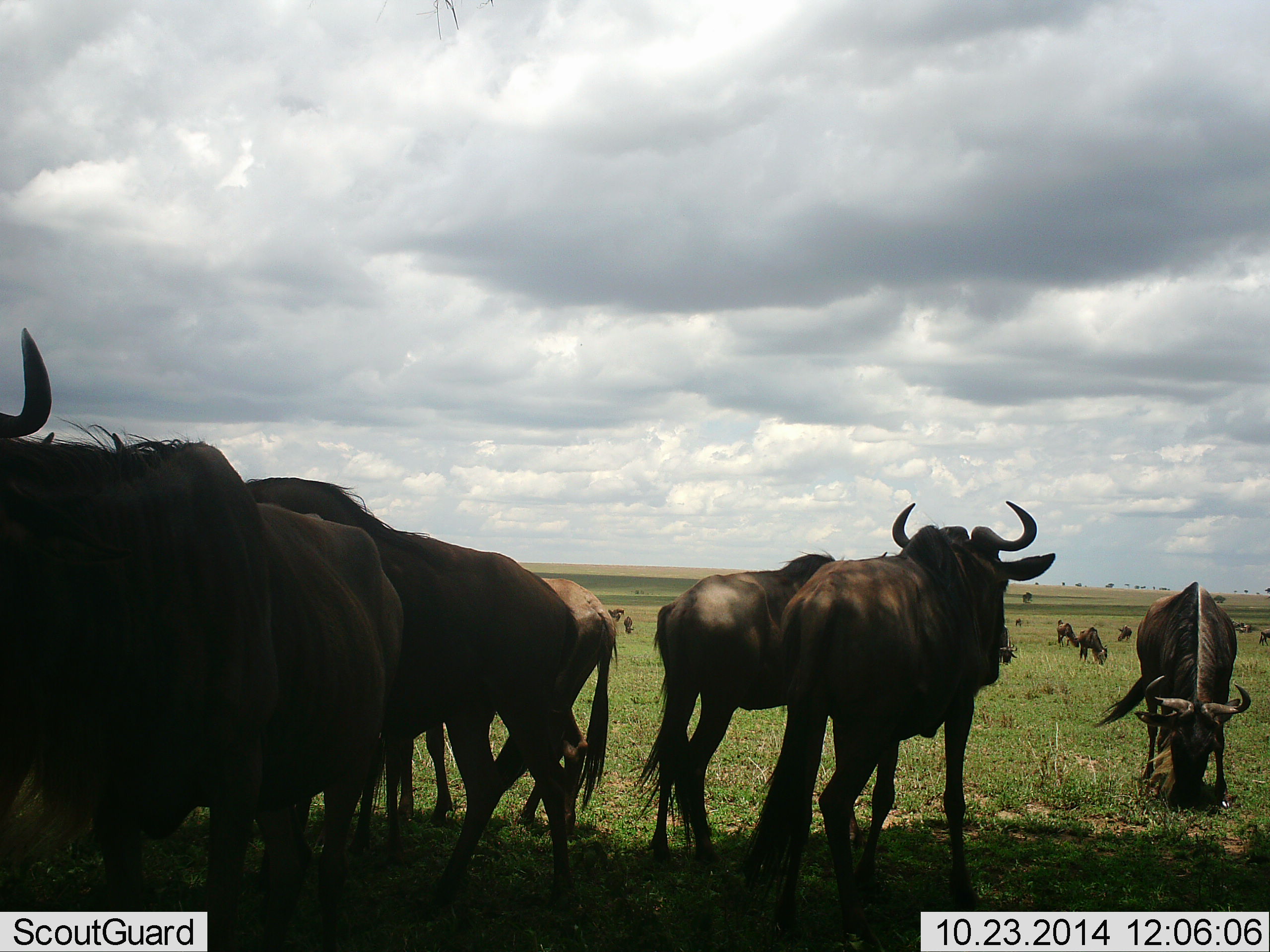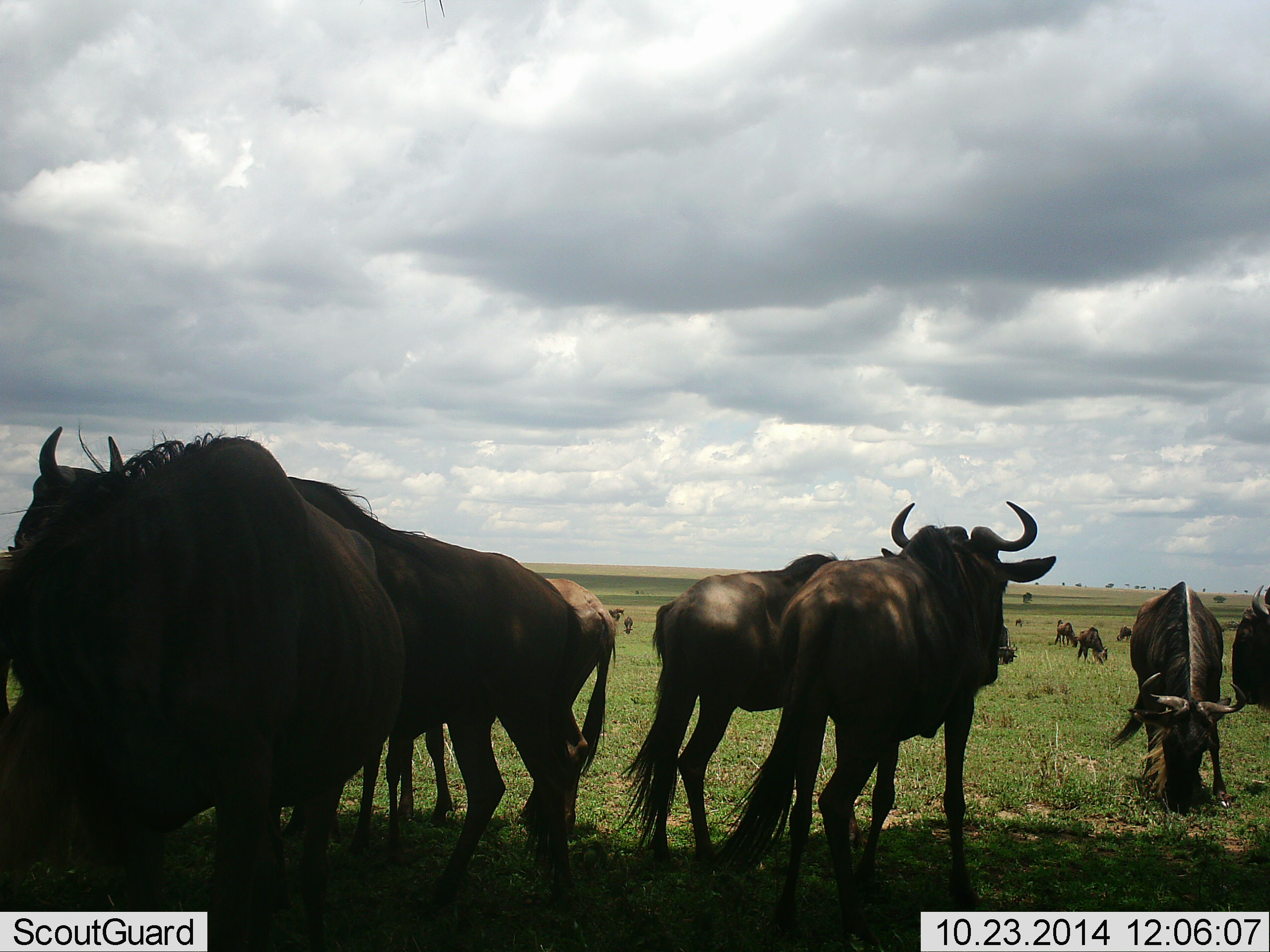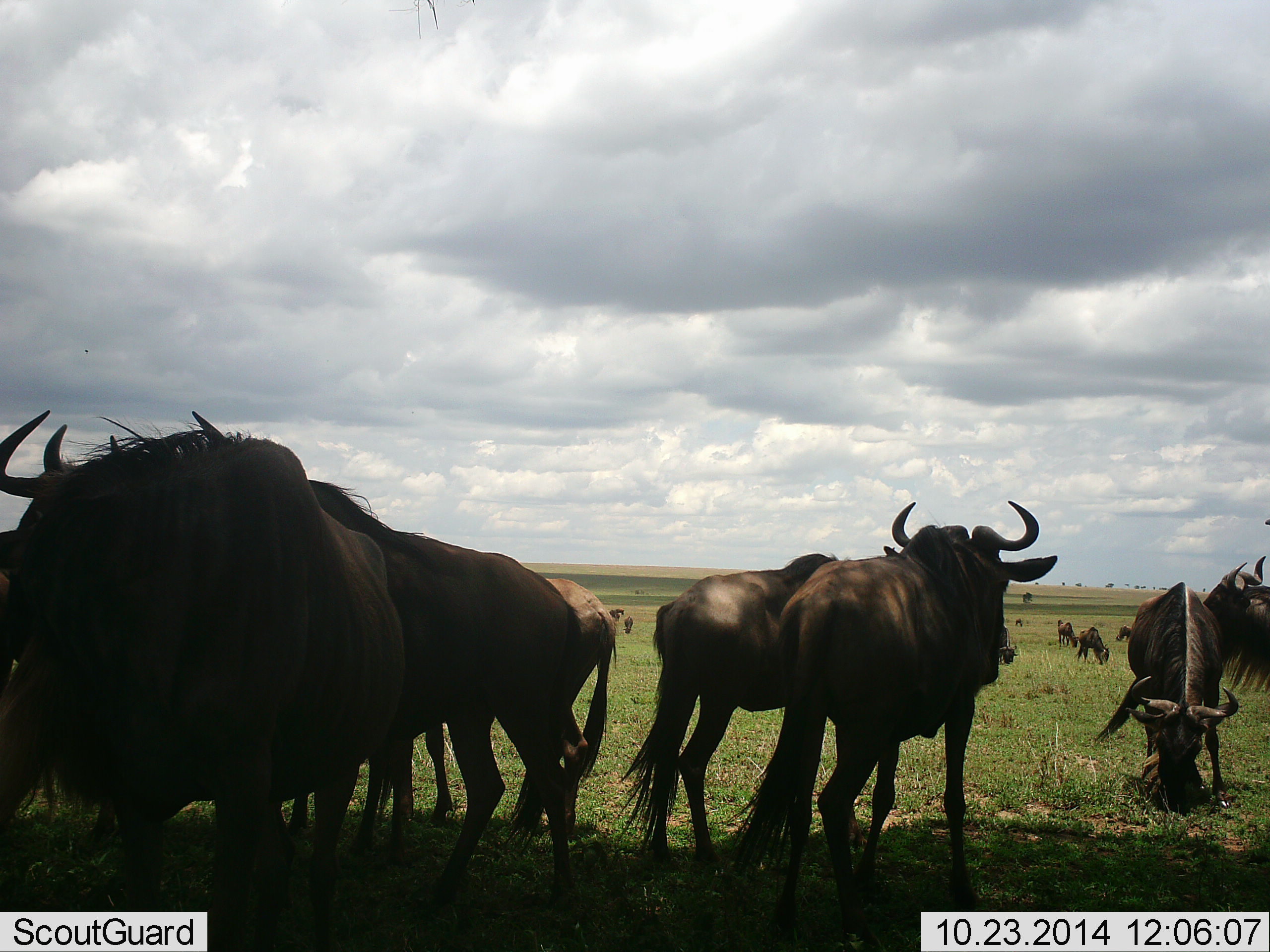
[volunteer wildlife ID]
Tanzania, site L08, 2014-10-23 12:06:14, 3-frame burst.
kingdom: Animalia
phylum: Chordata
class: Mammalia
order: Artiodactyla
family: Bovidae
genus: Connochaetes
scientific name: Connochaetes taurinus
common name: blue wildebeest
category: wildebeest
Wildebeest (blue wildebeest) (Connochaetes taurinus), count 11-50. Behavior (volunteer vote fractions): standing 100%, resting 0%, moving 10%, interacting 10%. Young present (vote fraction): 0%. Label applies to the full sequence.